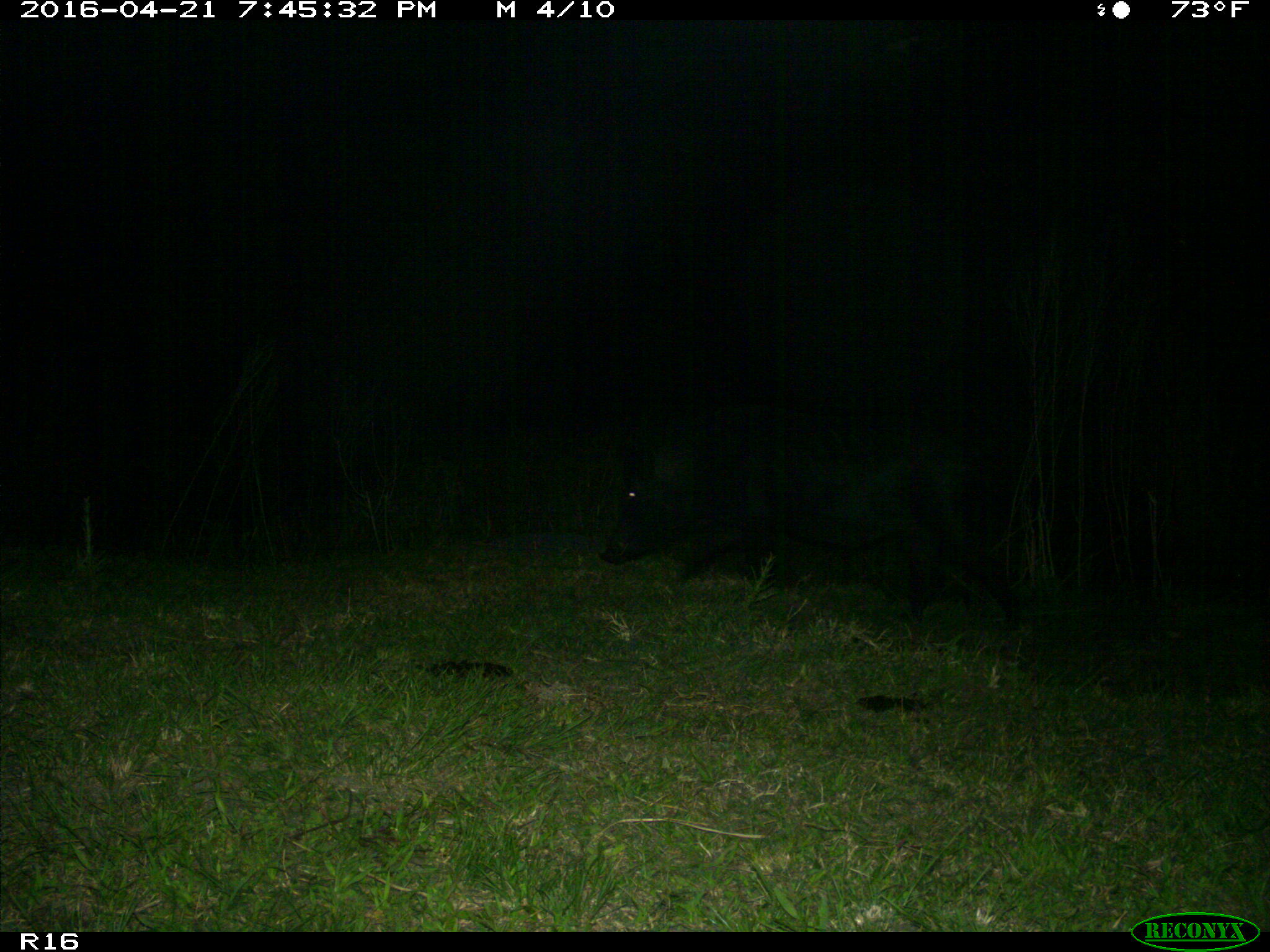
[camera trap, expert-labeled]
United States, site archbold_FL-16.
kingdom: Animalia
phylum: Chordata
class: Mammalia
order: Artiodactyla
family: Suidae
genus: Sus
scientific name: Sus scrofa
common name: wild boar